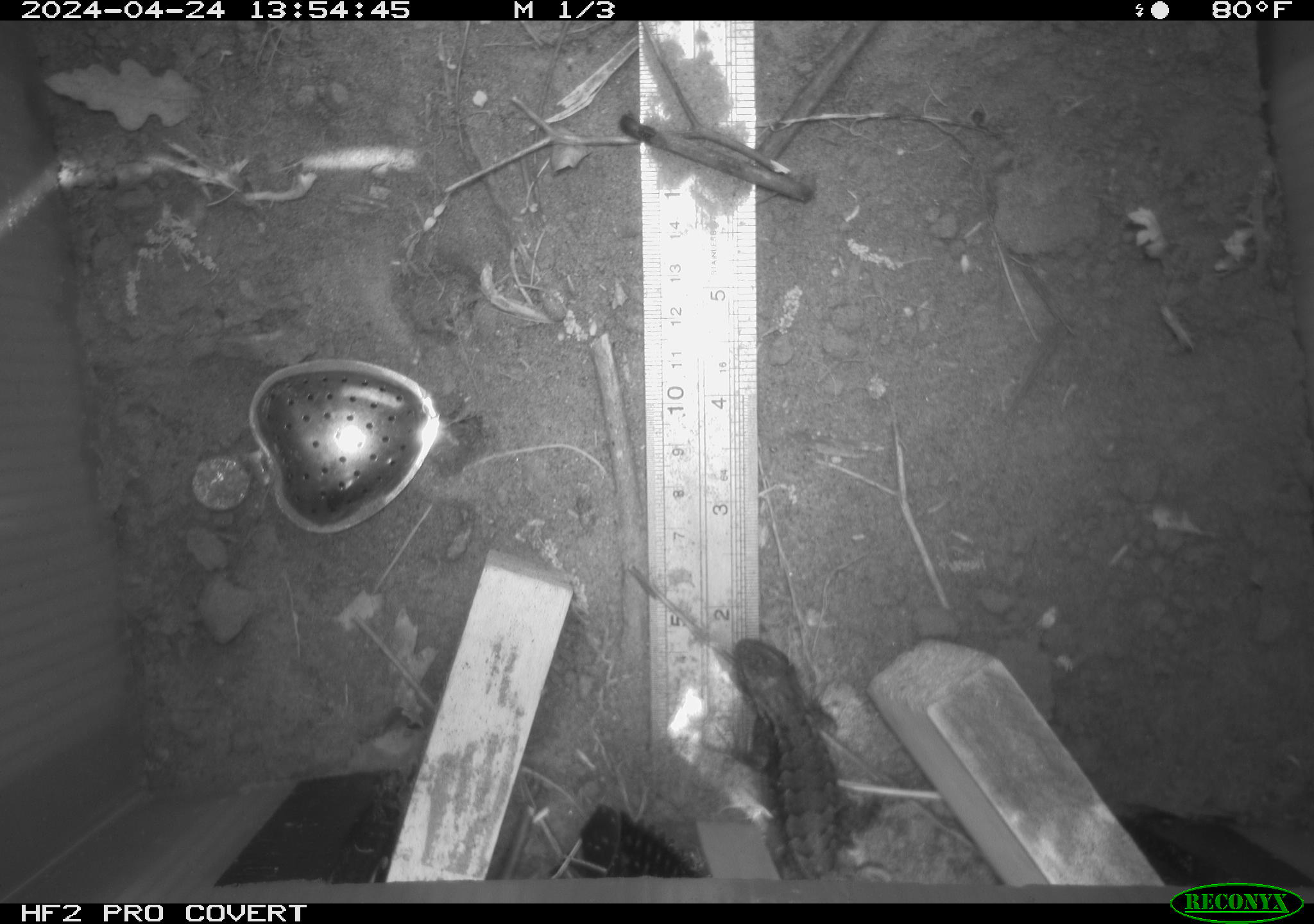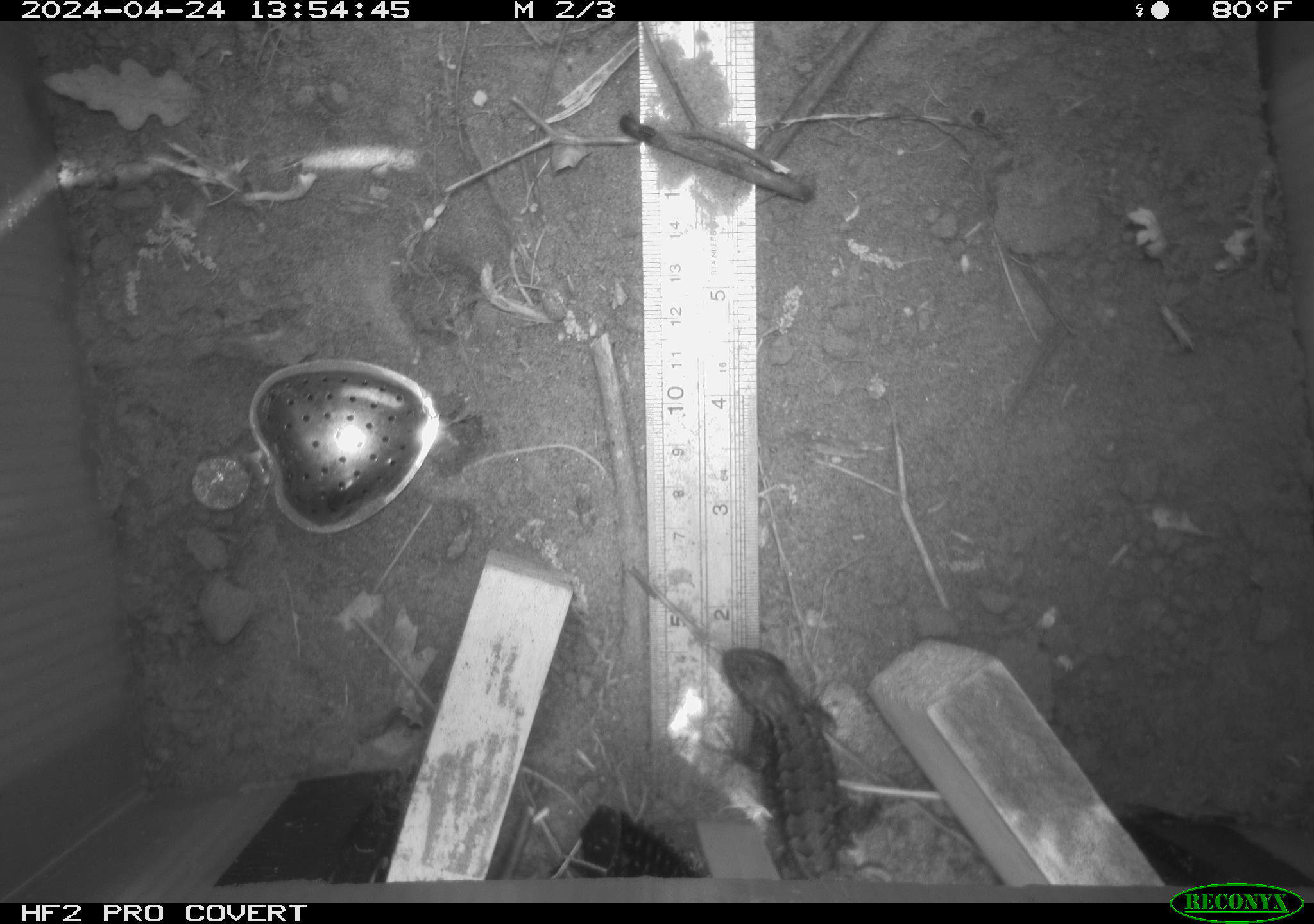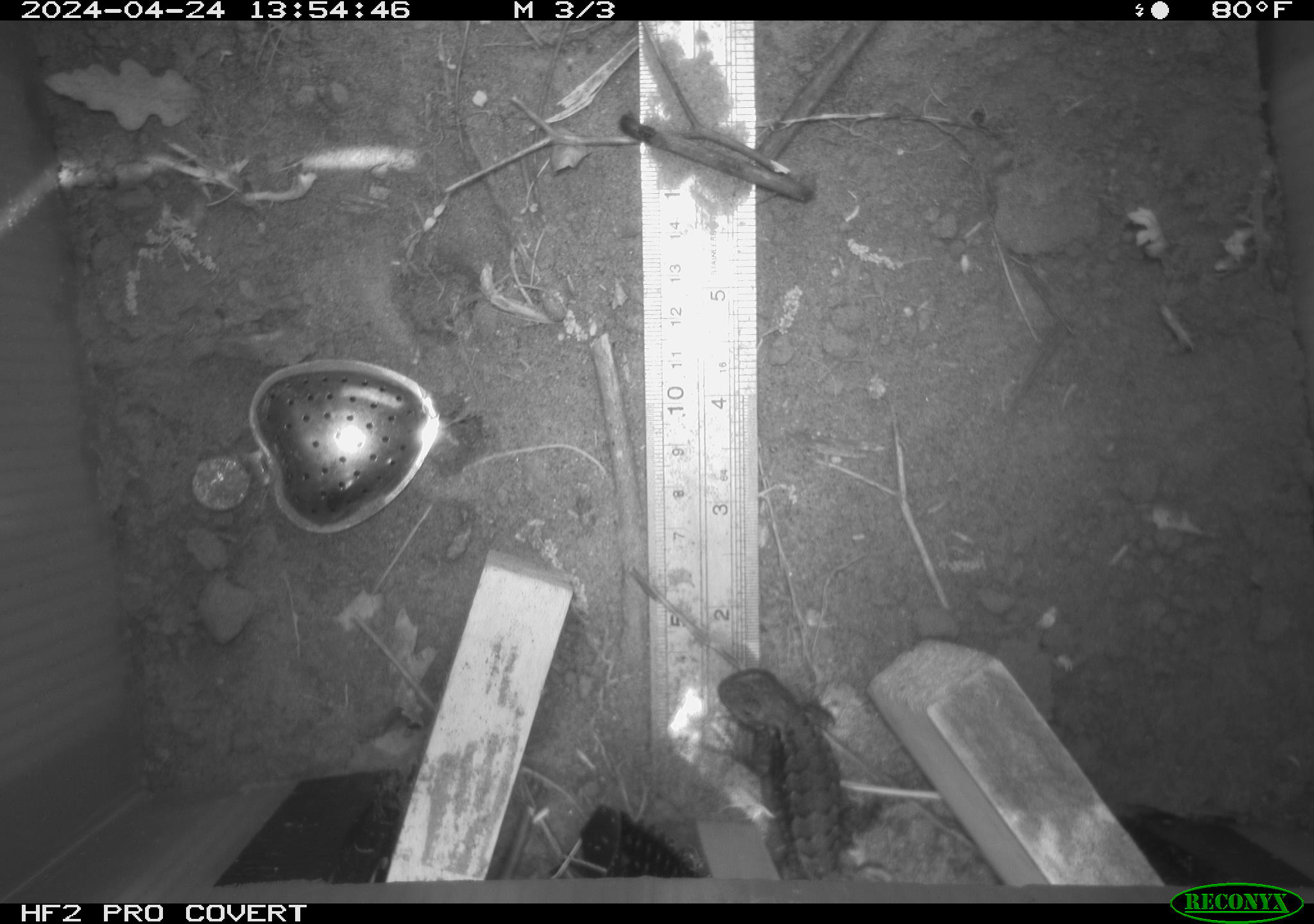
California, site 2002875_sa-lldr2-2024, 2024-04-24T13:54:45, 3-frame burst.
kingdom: Animalia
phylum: Chordata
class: Reptilia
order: Squamata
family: Phrynosomatidae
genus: Sceloporus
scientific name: Sceloporus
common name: spiny lizards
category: sceloporus species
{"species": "sceloporus species (spiny lizards) (Sceloporus)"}